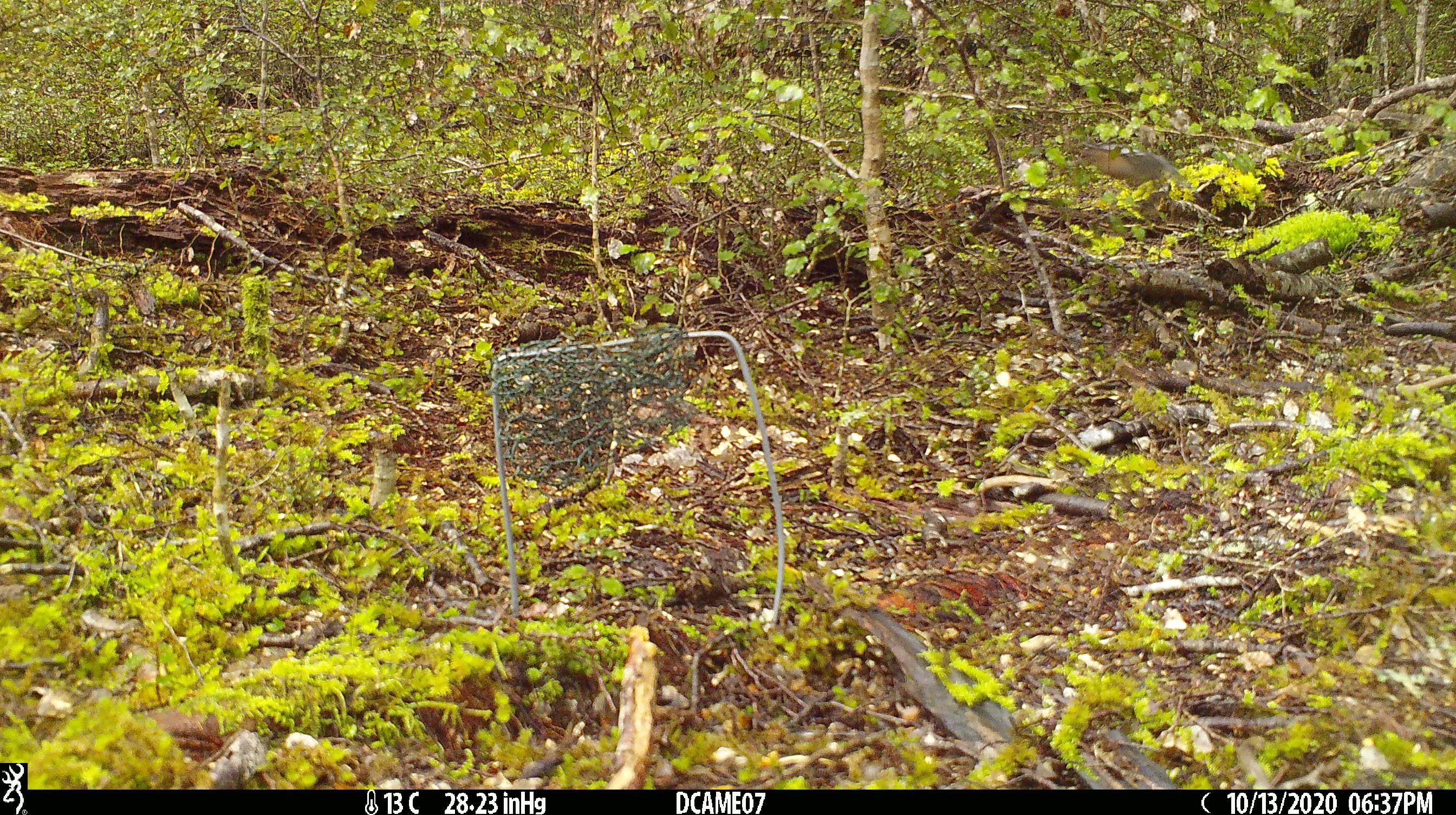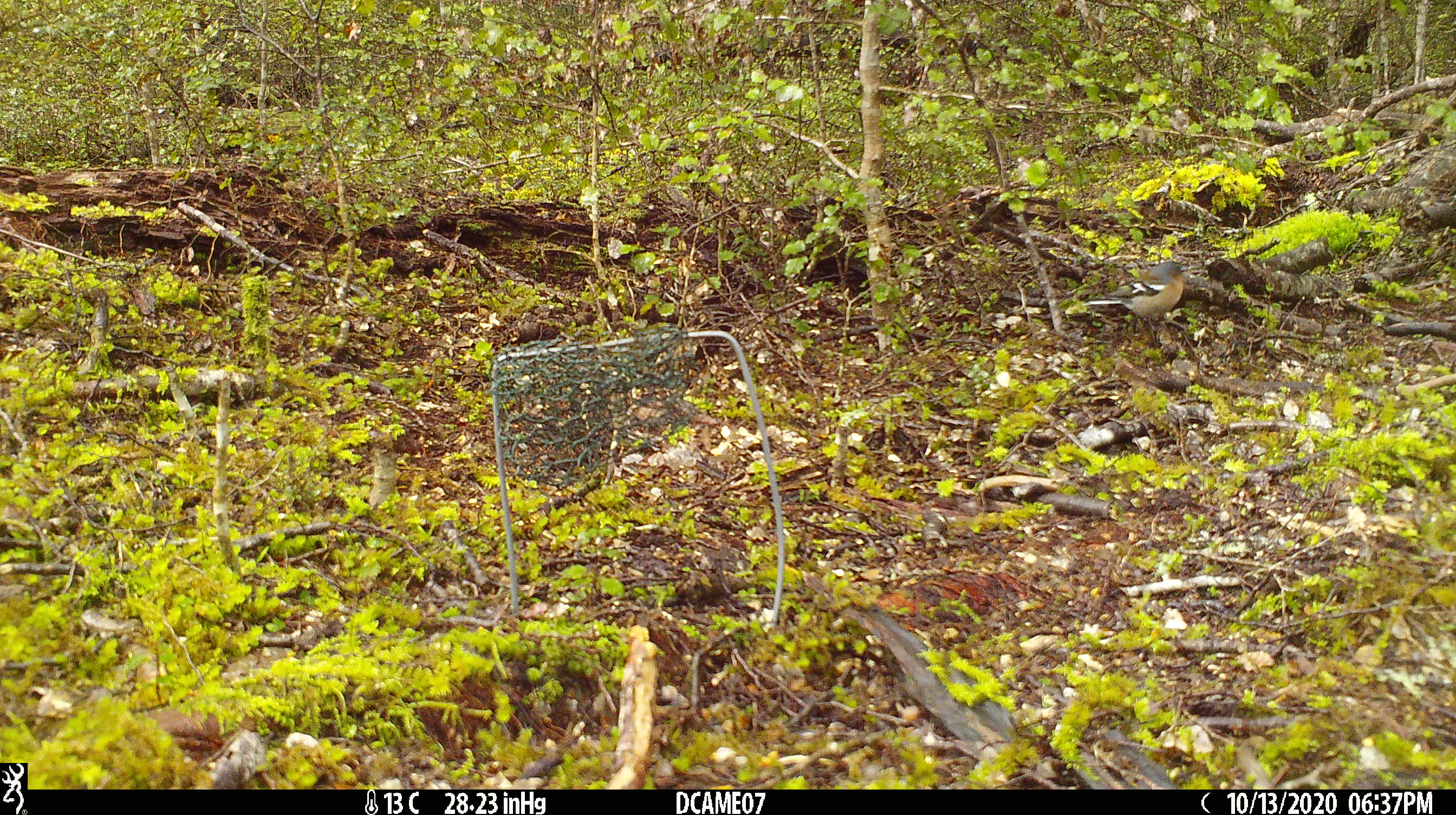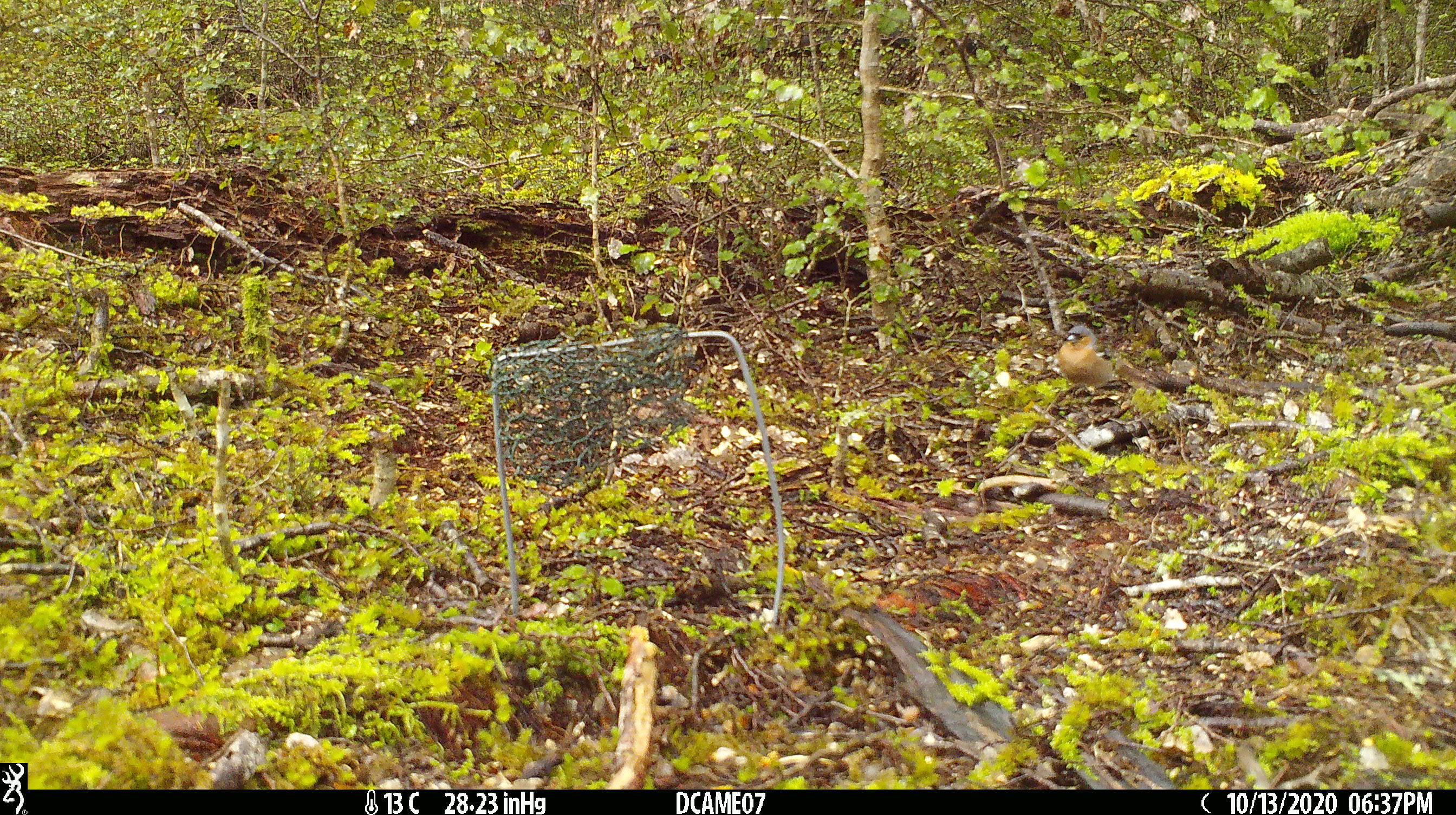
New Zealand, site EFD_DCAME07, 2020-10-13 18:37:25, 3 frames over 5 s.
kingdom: Animalia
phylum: Chordata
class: Aves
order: Passeriformes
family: Fringillidae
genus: Fringilla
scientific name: Fringilla coelebs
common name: common chaffinch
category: chaffinch